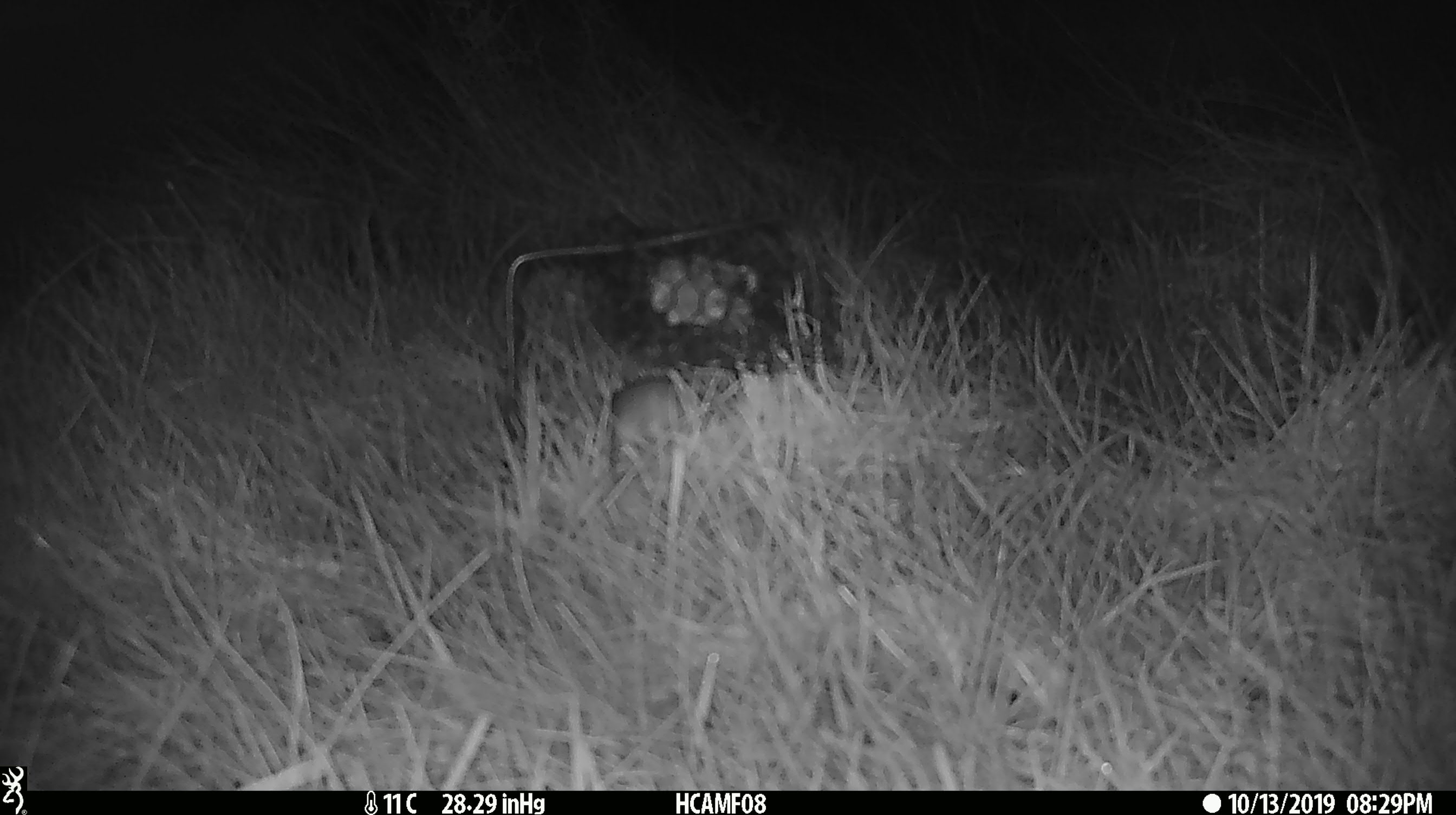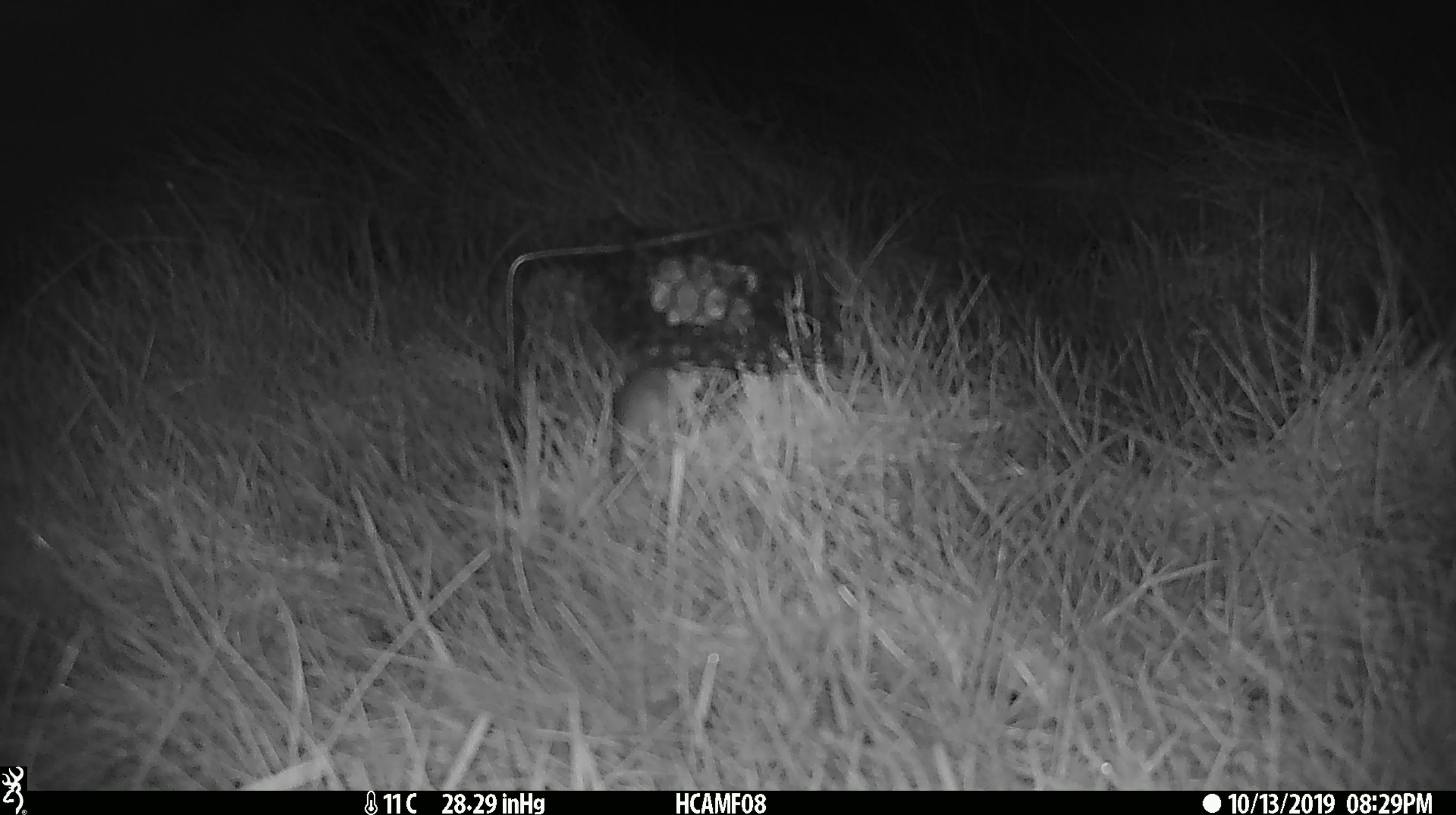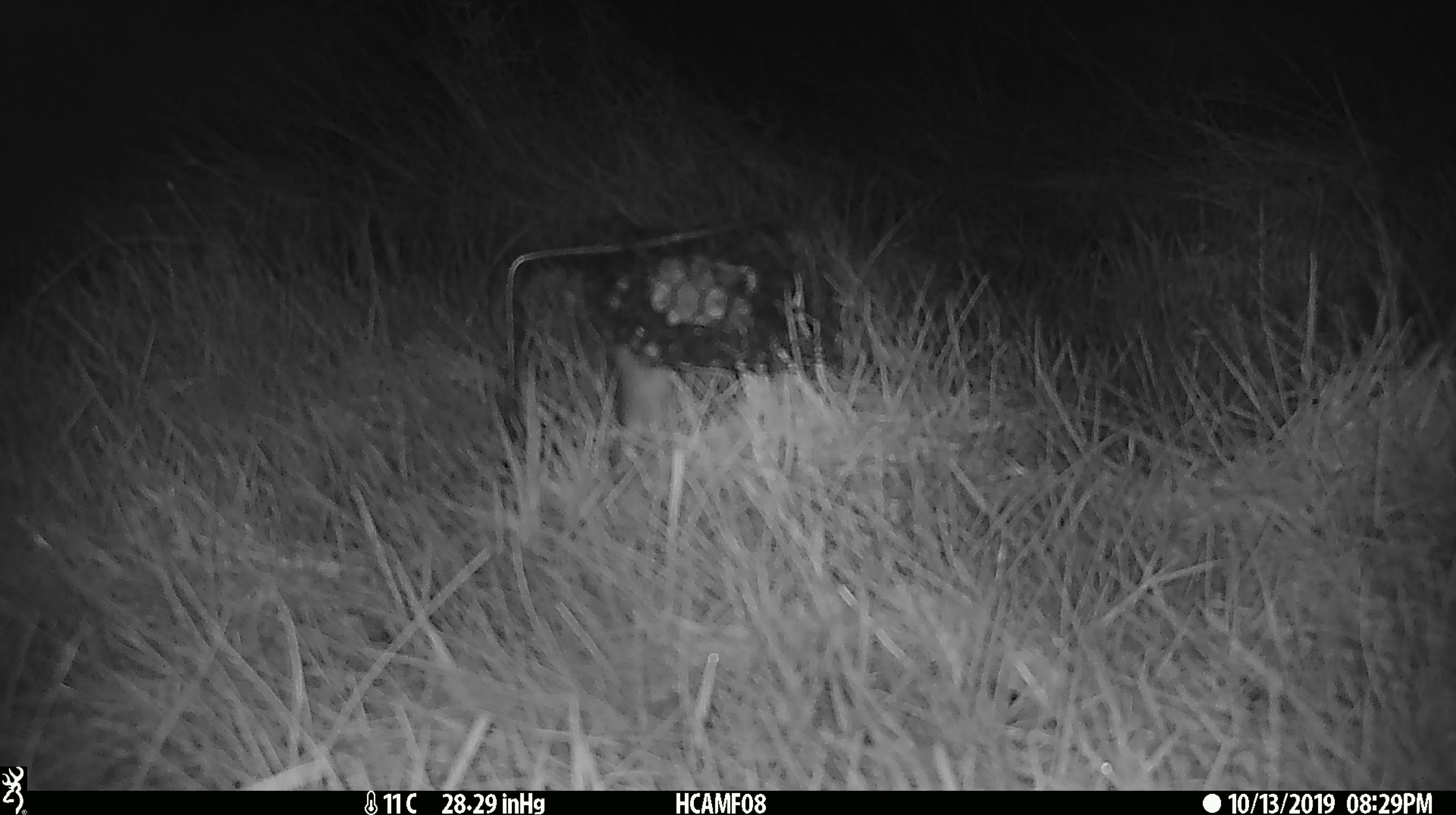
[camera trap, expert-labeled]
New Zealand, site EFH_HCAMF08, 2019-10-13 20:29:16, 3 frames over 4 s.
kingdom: Animalia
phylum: Chordata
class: Mammalia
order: Rodentia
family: Muridae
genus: Mus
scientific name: Mus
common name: mouse